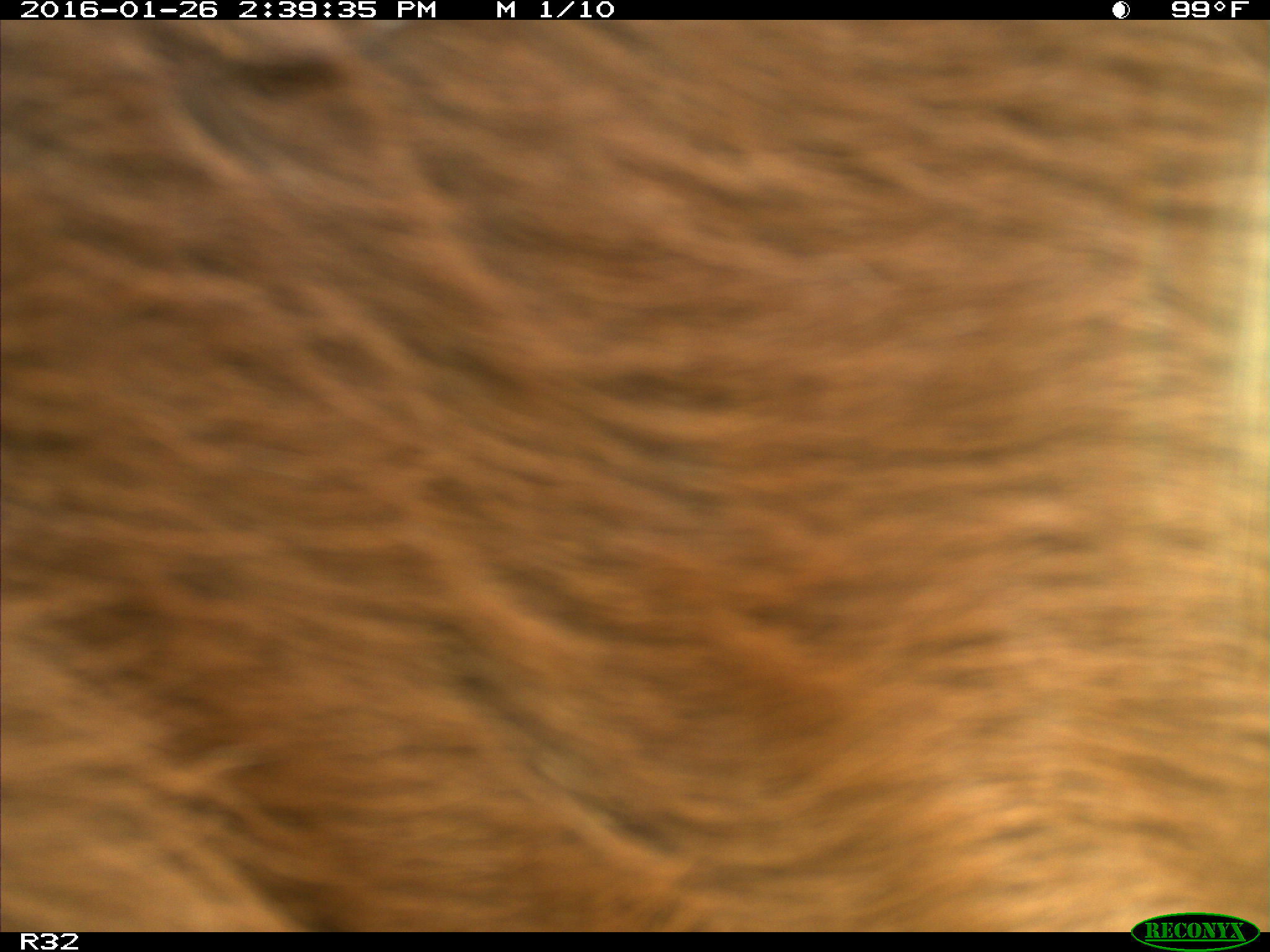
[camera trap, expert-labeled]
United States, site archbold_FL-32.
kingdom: Animalia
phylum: Chordata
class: Mammalia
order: Artiodactyla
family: Bovidae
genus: Bos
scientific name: Bos taurus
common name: domestic cow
Bos taurus (domestic cow).